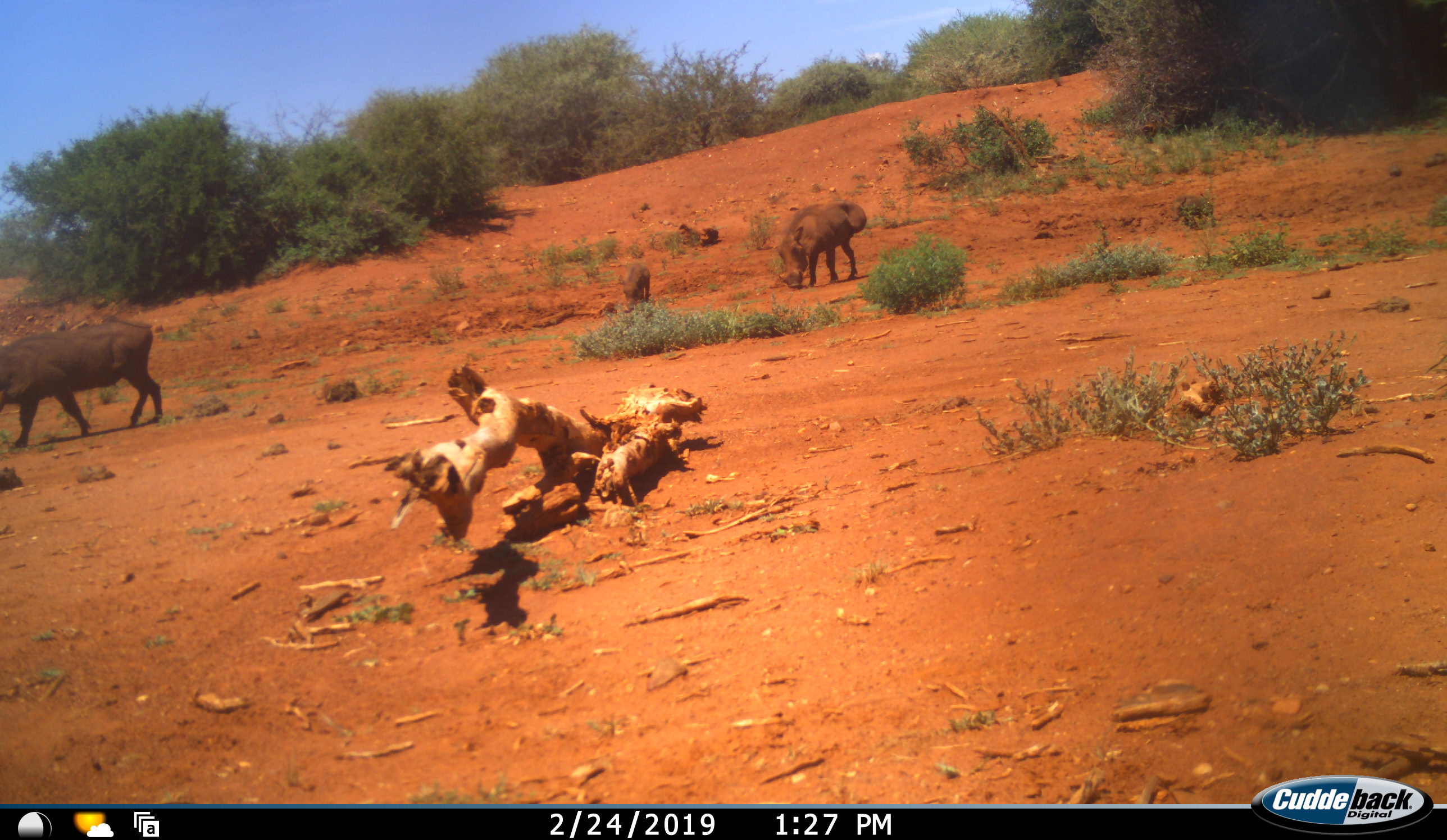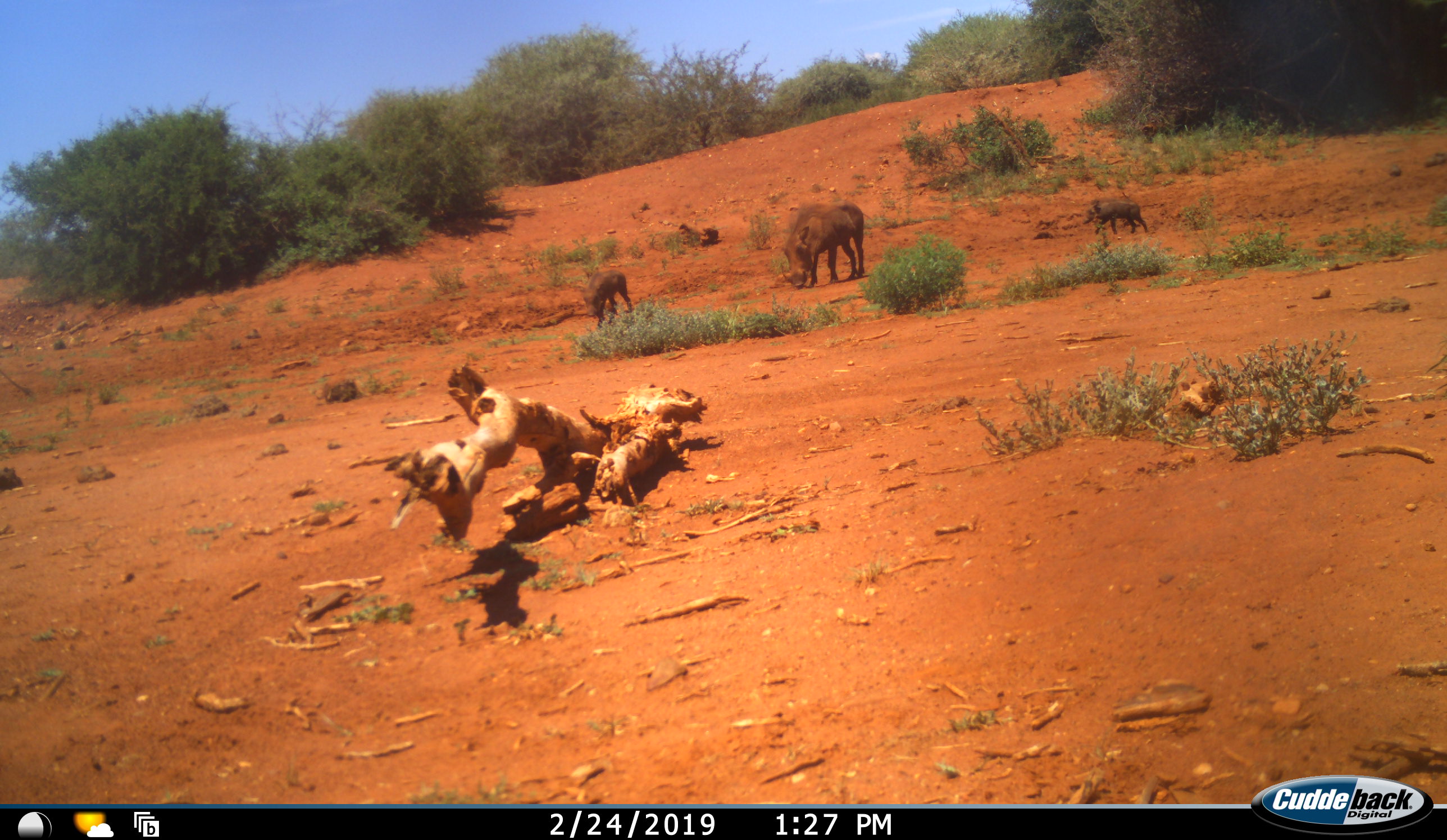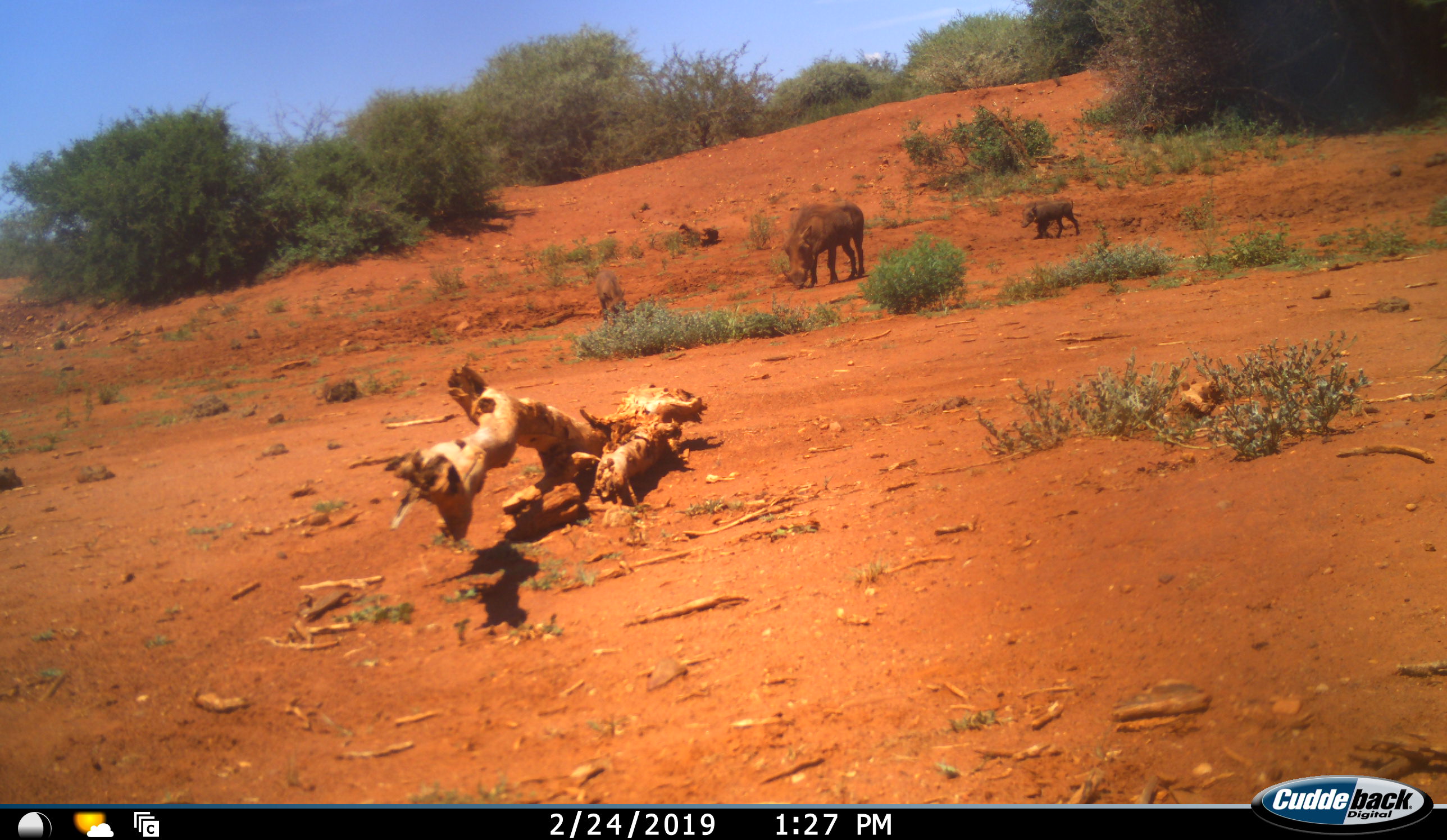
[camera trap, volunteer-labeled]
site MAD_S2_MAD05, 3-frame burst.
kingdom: Animalia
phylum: Chordata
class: Mammalia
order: Artiodactyla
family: Suidae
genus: Phacochoerus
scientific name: Phacochoerus africanus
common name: warthog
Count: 3.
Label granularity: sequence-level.